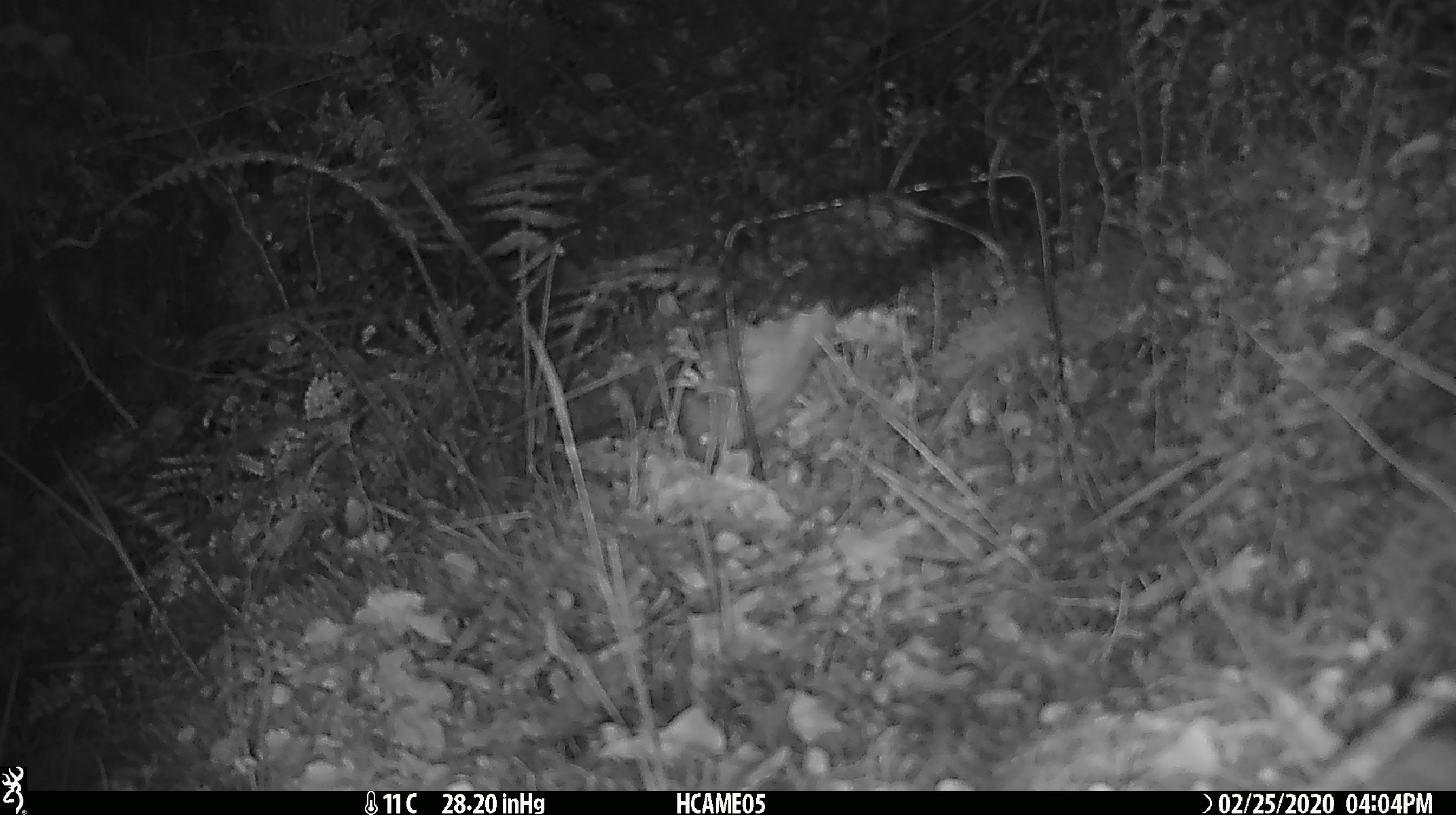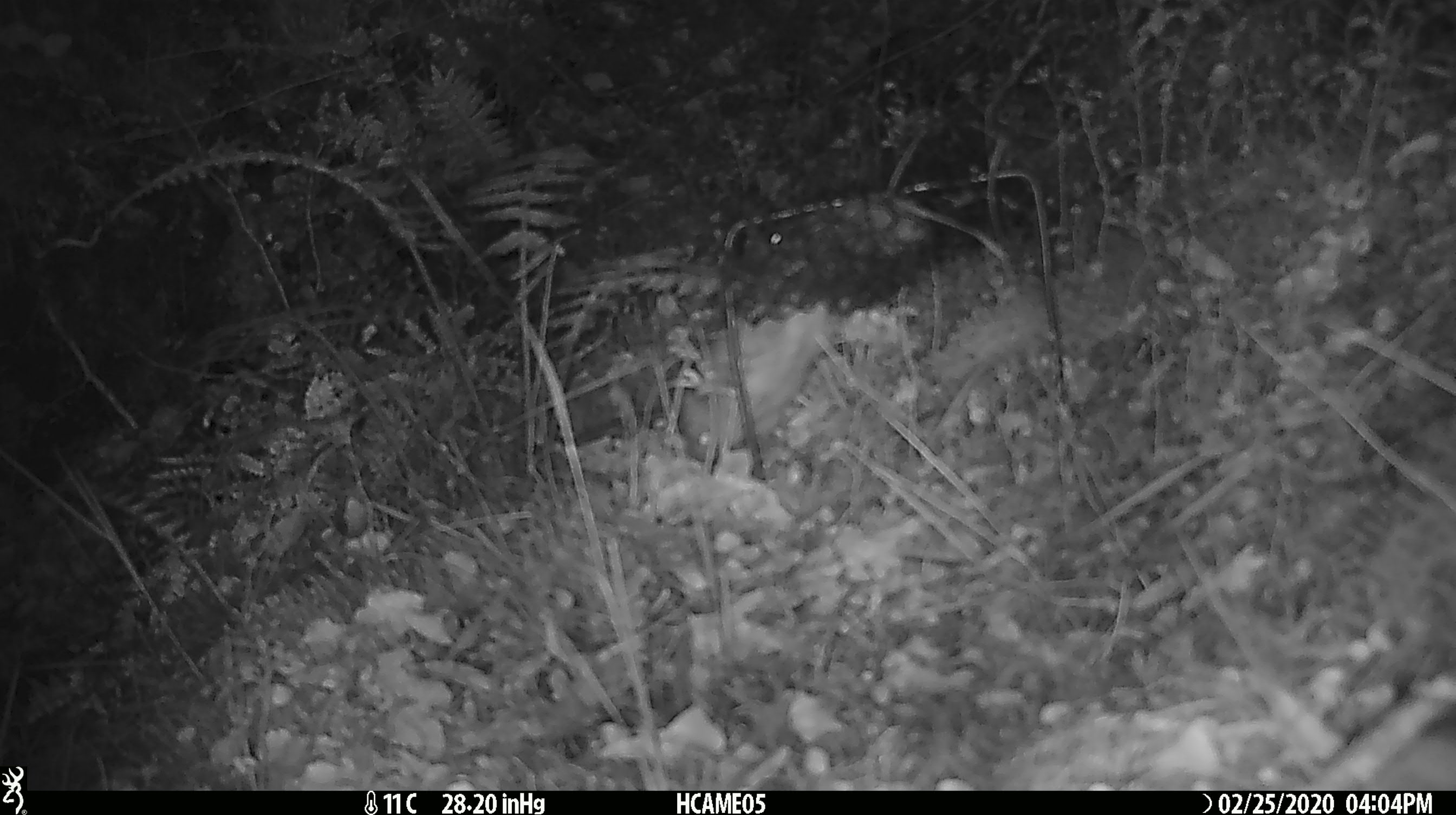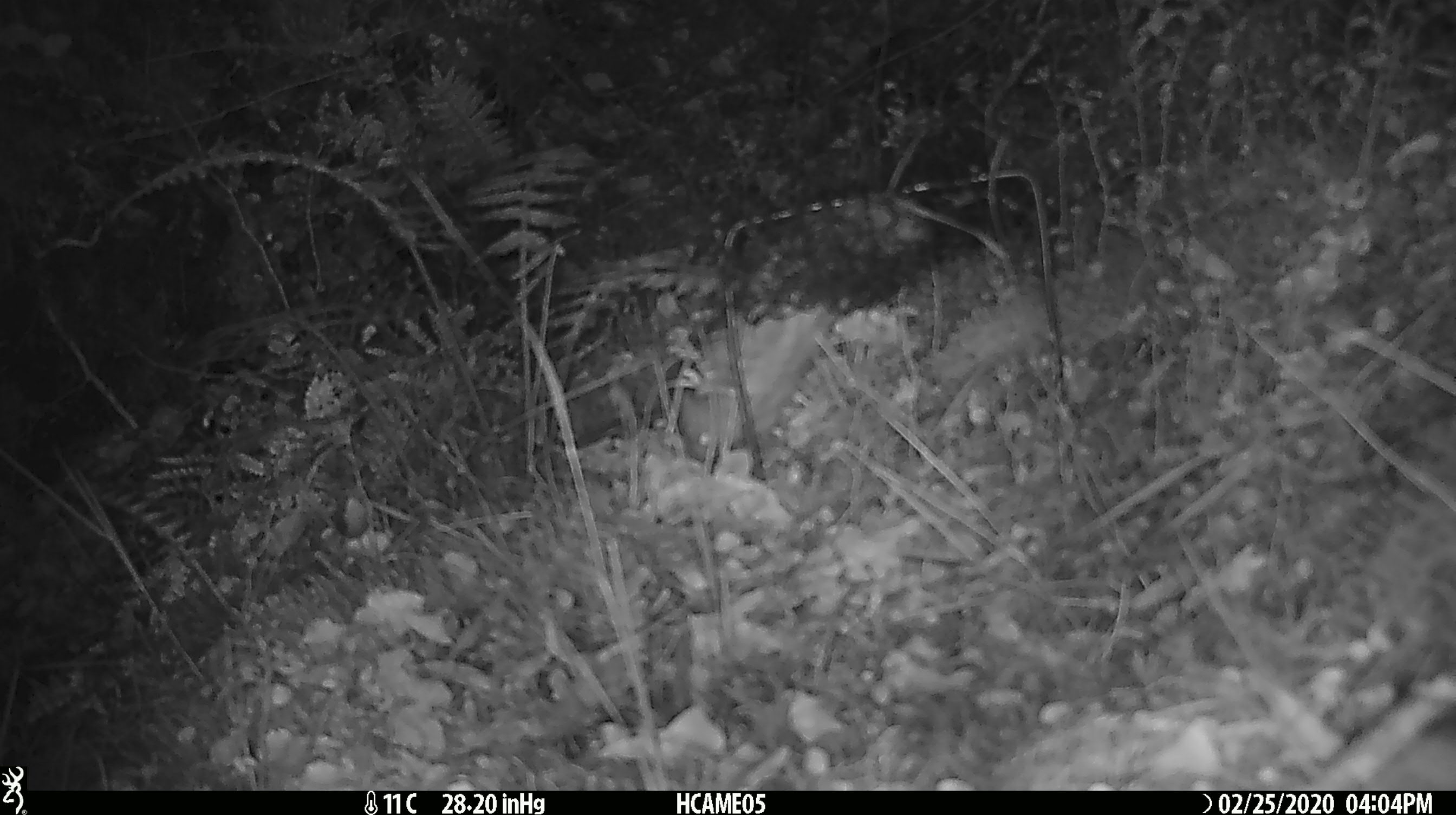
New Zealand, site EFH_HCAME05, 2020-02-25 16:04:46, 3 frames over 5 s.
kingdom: Animalia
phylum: Chordata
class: Mammalia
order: Rodentia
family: Muridae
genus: Rattus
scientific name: Rattus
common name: rat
Rat (Rattus).